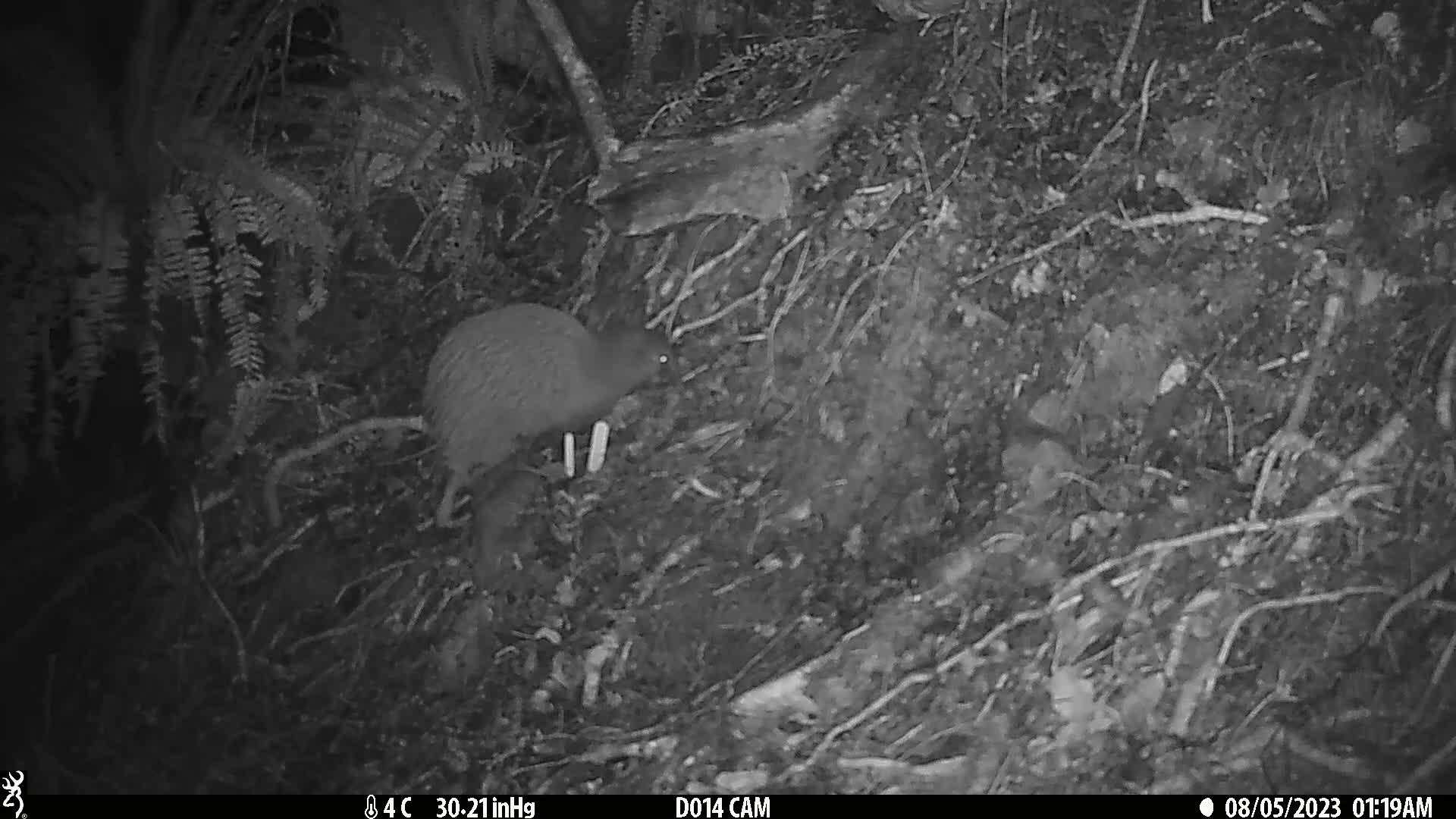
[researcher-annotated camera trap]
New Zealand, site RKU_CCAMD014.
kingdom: Animalia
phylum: Chordata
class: Aves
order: Apterygiformes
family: Apterygidae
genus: Apteryx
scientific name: Apteryx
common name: kiwi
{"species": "kiwi (Apteryx)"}